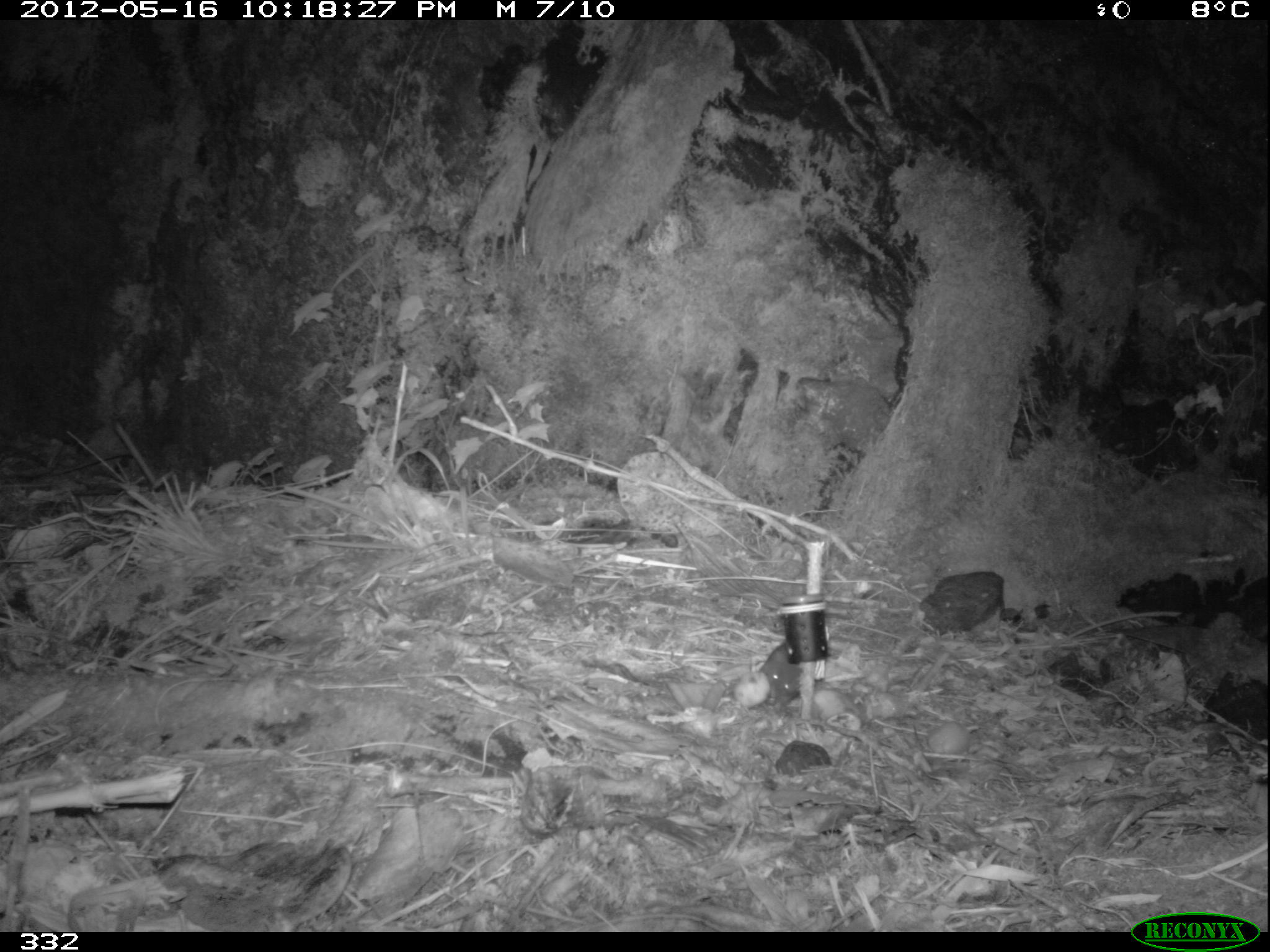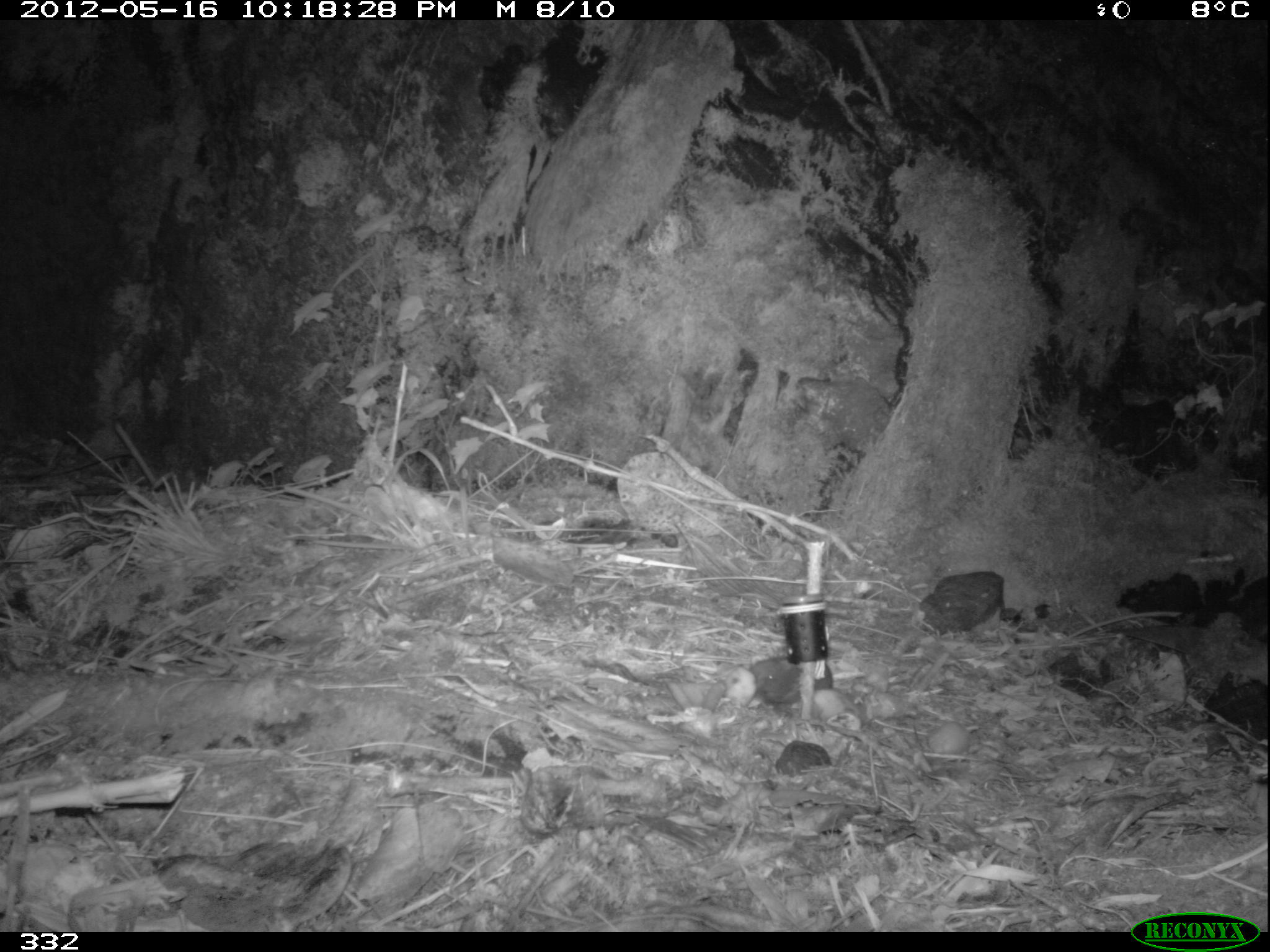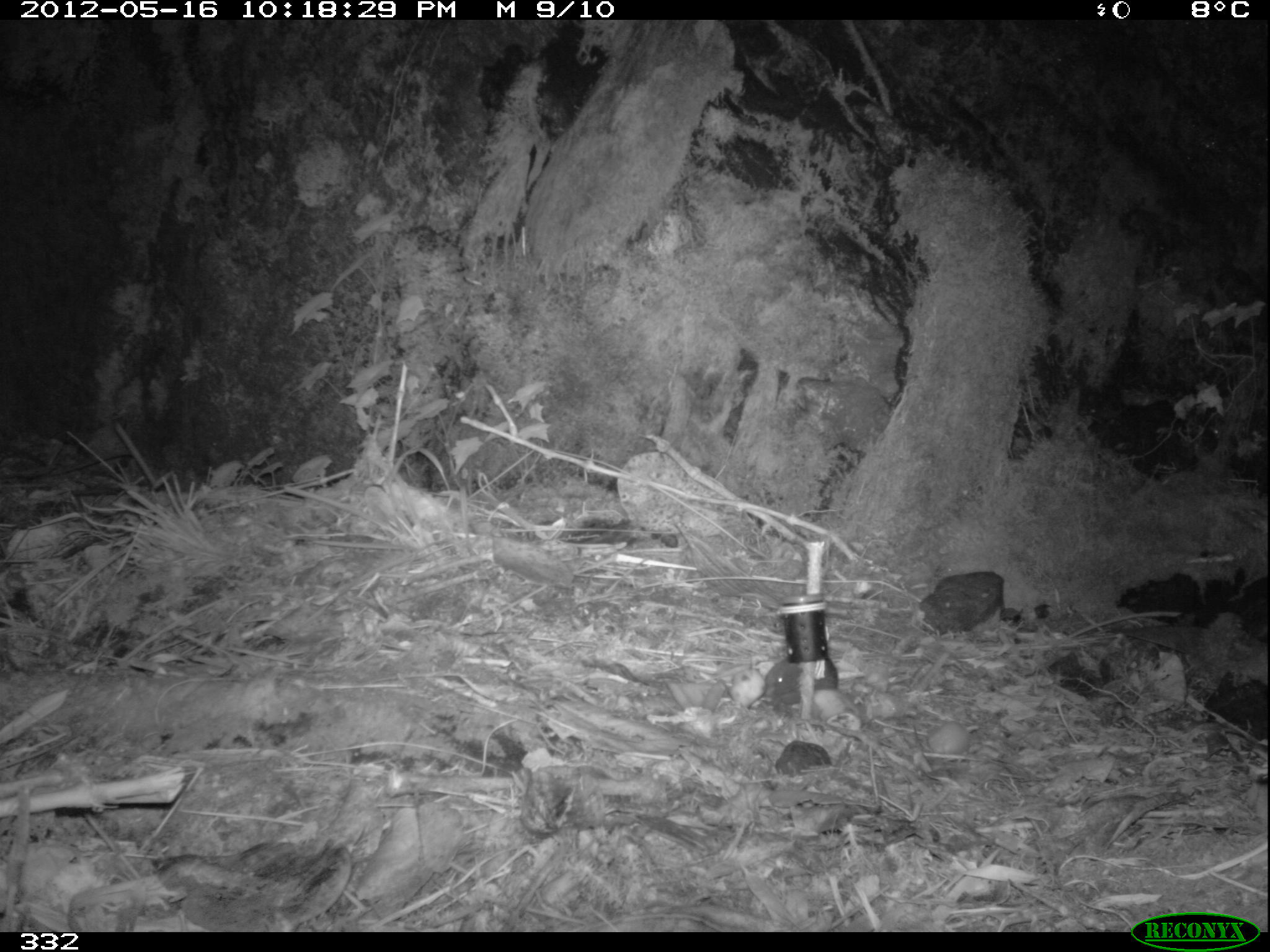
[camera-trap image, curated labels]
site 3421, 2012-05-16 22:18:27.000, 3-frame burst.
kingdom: Animalia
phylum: Chordata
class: Mammalia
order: Rodentia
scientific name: Rodentia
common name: rodents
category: unknown rodent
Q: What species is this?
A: Unknown rodent (rodents) (Rodentia).